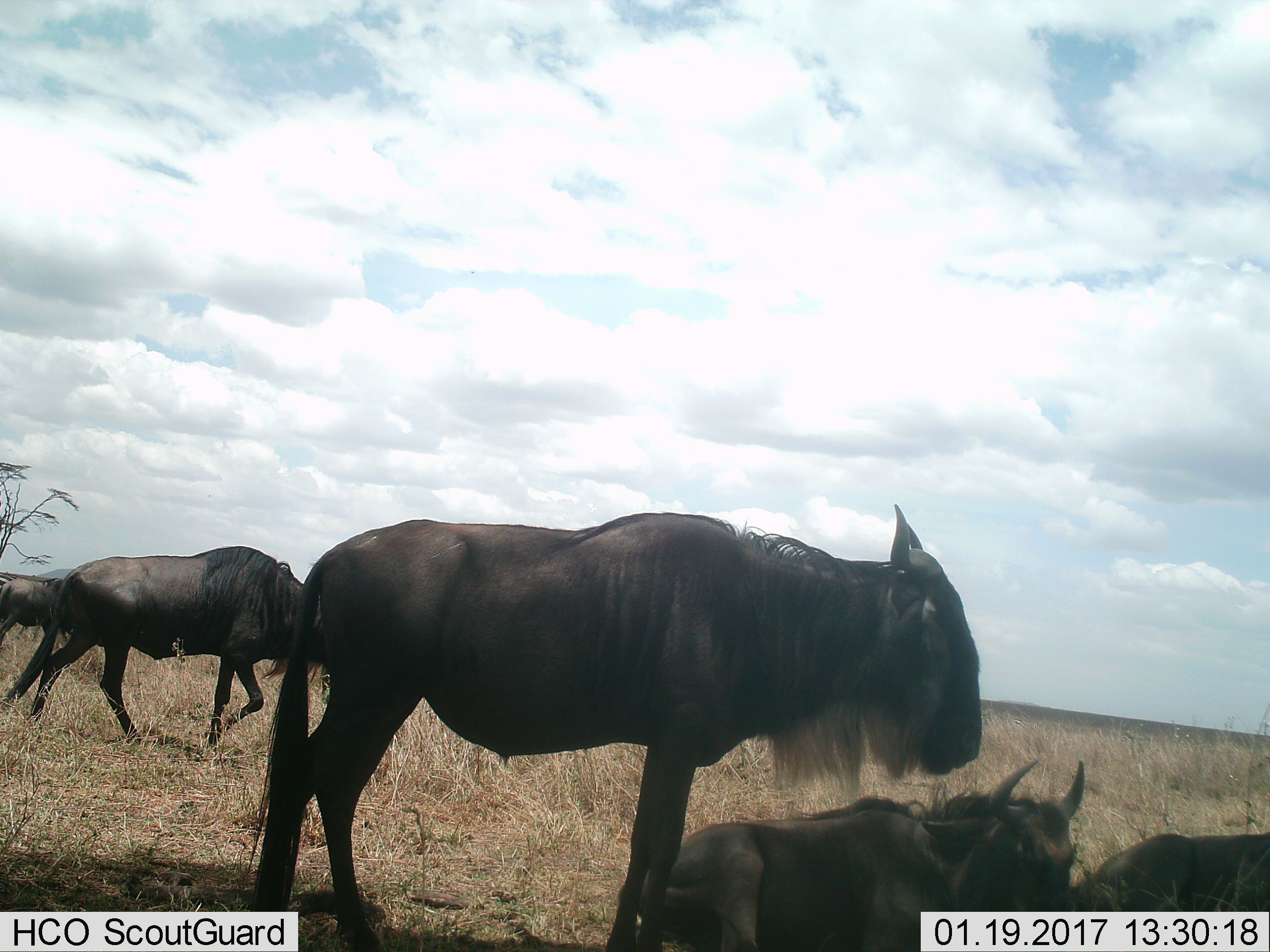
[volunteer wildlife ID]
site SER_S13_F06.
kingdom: Animalia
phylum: Chordata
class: Mammalia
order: Artiodactyla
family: Bovidae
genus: Connochaetes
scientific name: Connochaetes taurinus taurinus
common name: blue wildebeest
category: wildebeestblue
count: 5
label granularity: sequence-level